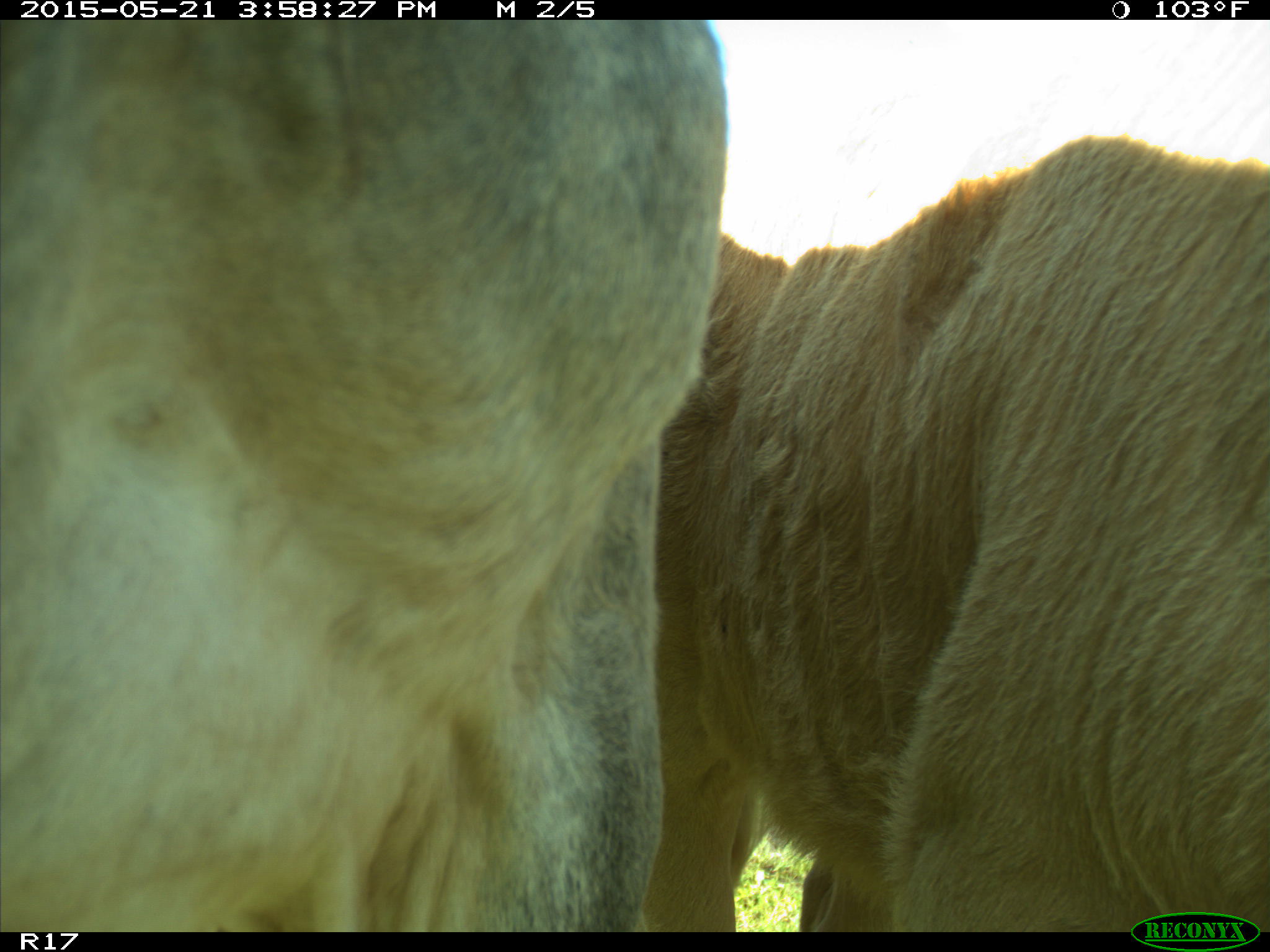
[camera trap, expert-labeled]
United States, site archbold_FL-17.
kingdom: Animalia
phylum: Chordata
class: Mammalia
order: Artiodactyla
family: Bovidae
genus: Bos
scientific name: Bos taurus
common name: domestic cow